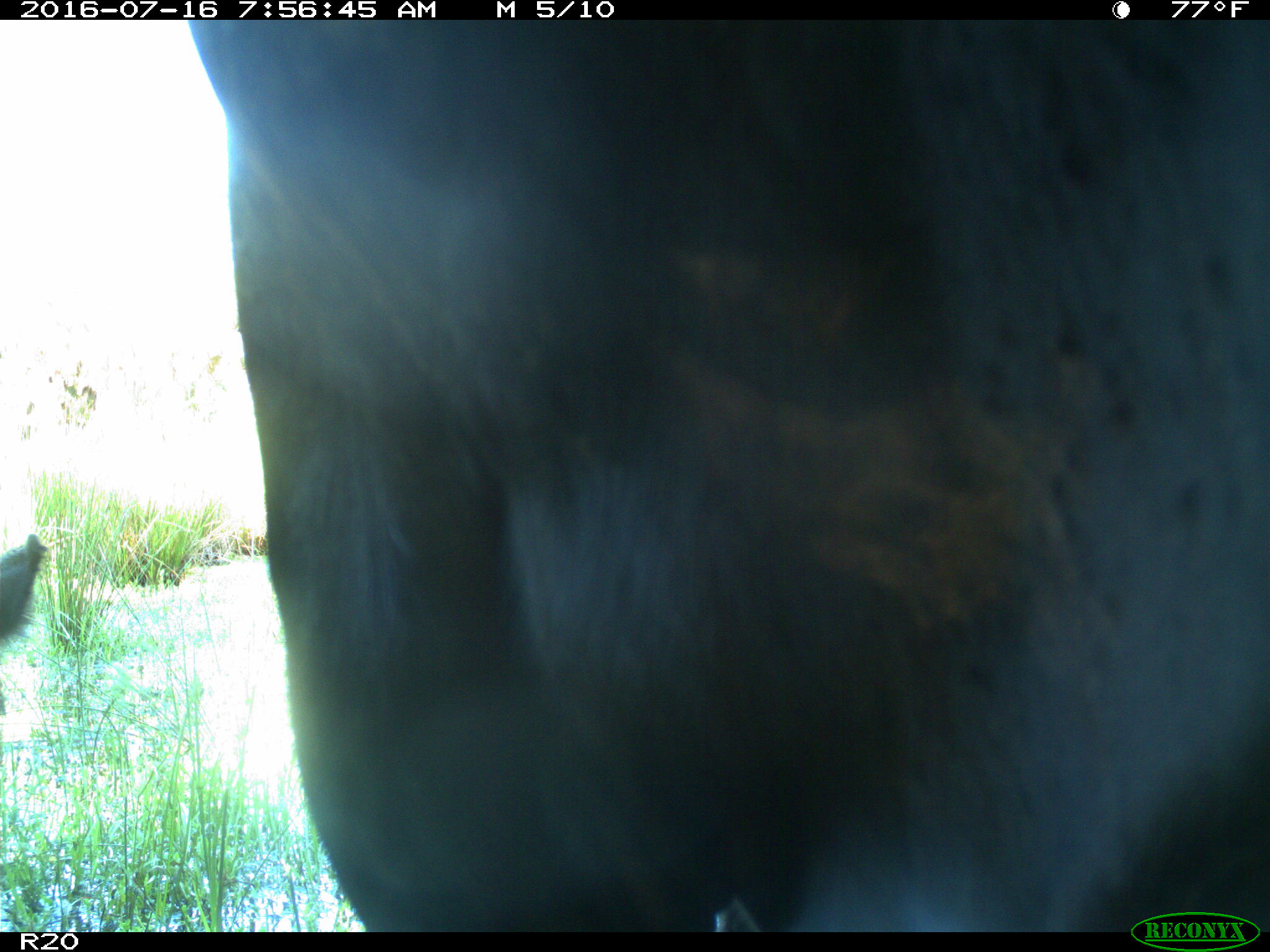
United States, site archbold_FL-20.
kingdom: Animalia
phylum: Chordata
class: Mammalia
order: Artiodactyla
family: Bovidae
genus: Bos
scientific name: Bos taurus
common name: domestic cow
Bos taurus (domestic cow).